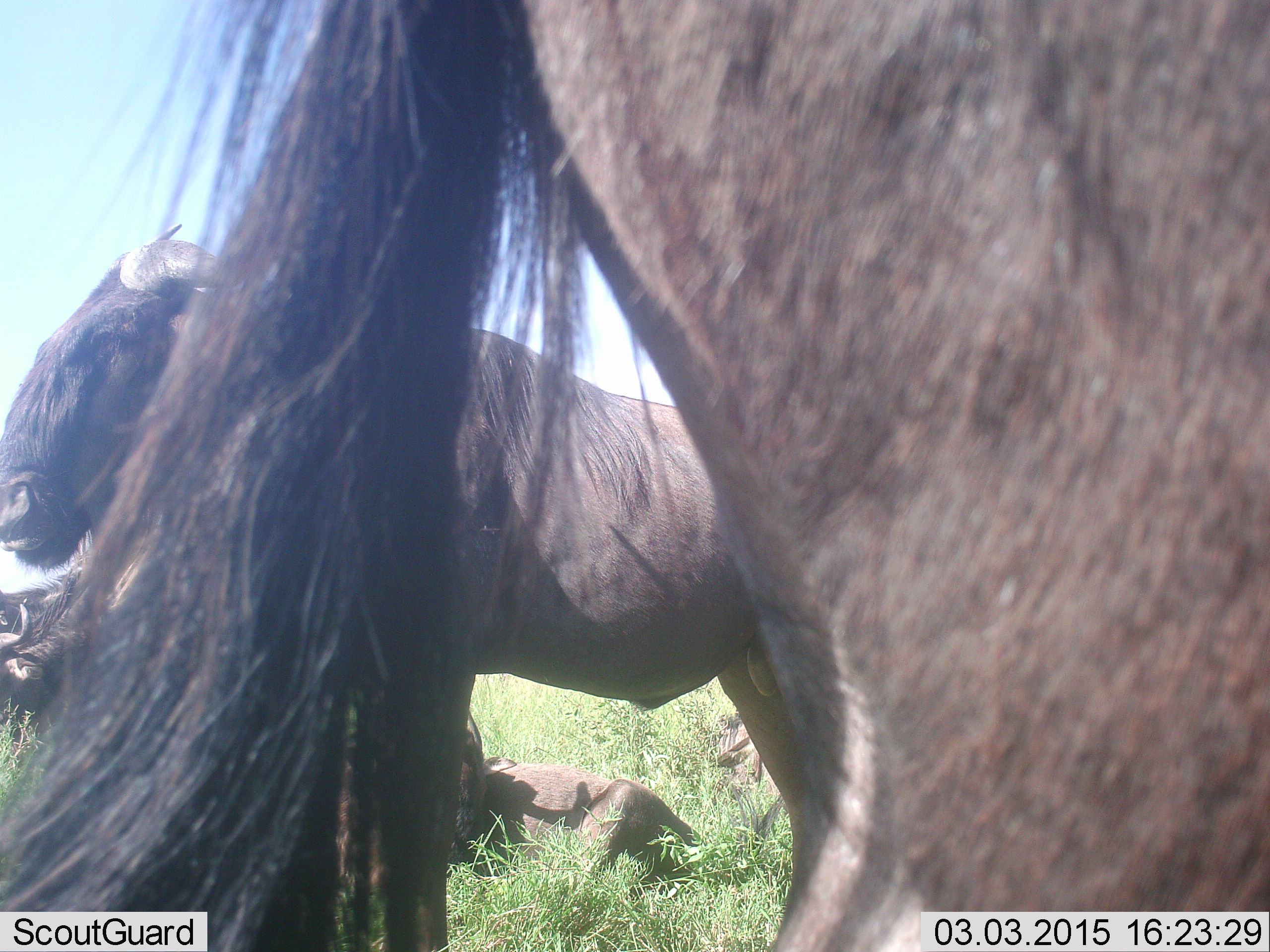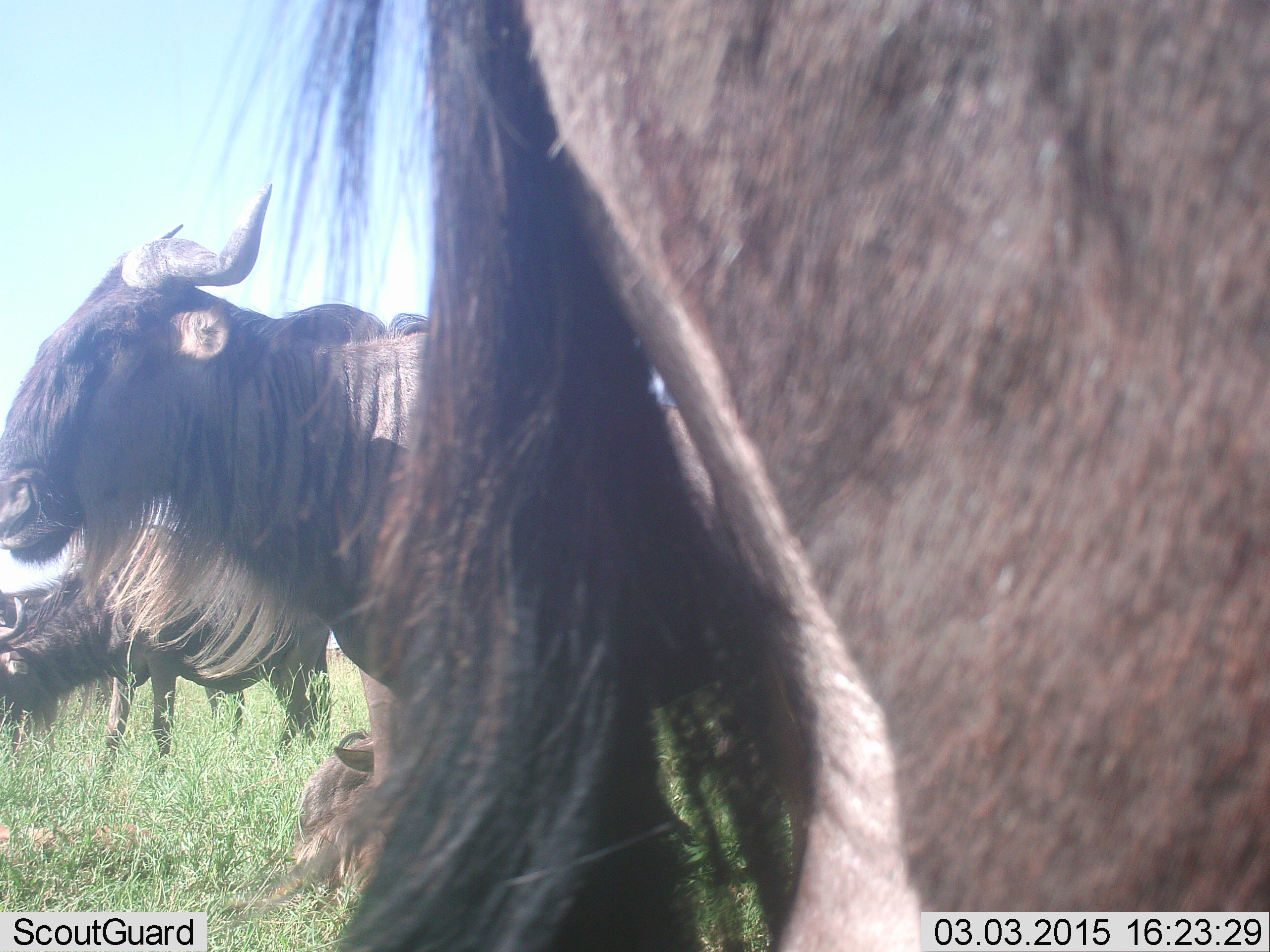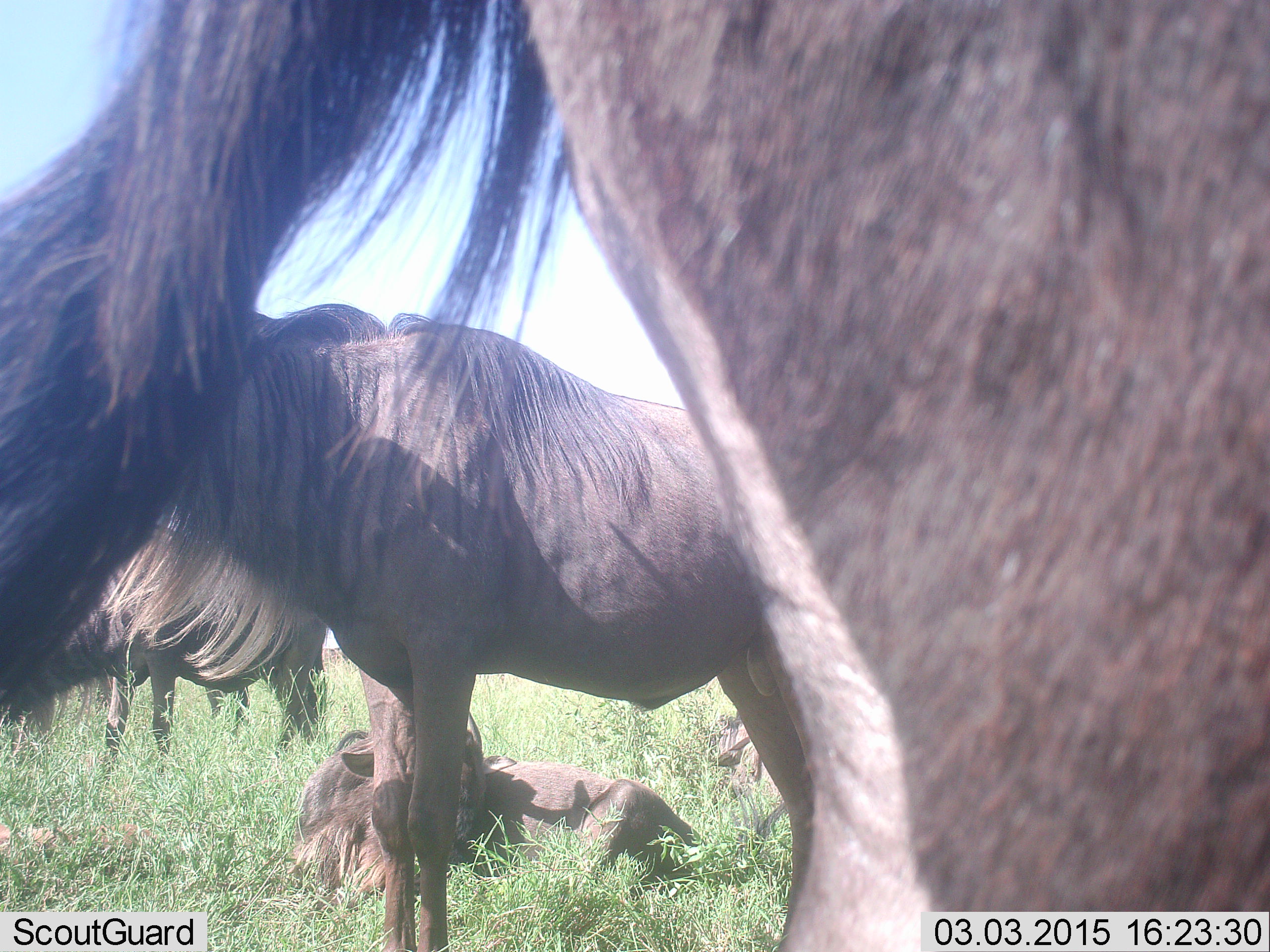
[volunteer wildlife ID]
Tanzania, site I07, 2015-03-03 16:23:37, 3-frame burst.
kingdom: Animalia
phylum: Chordata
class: Mammalia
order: Artiodactyla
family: Bovidae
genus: Connochaetes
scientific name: Connochaetes taurinus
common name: blue wildebeest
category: wildebeest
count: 4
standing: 100%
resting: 80%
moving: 0%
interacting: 0%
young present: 20%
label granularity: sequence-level